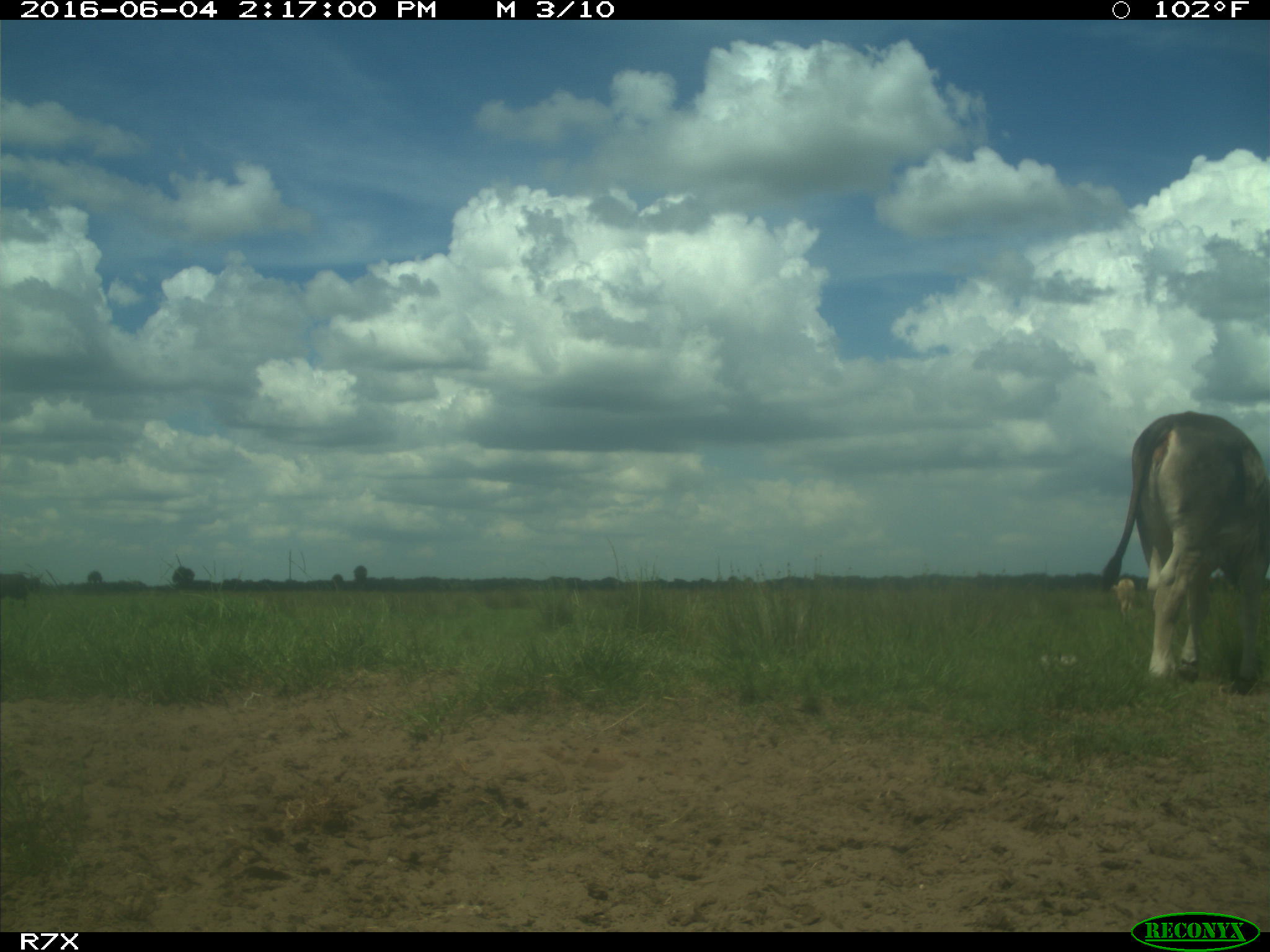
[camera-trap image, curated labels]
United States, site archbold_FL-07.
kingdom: Animalia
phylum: Chordata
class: Mammalia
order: Artiodactyla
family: Bovidae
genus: Bos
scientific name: Bos taurus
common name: domestic cow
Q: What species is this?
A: Bos taurus (domestic cow).